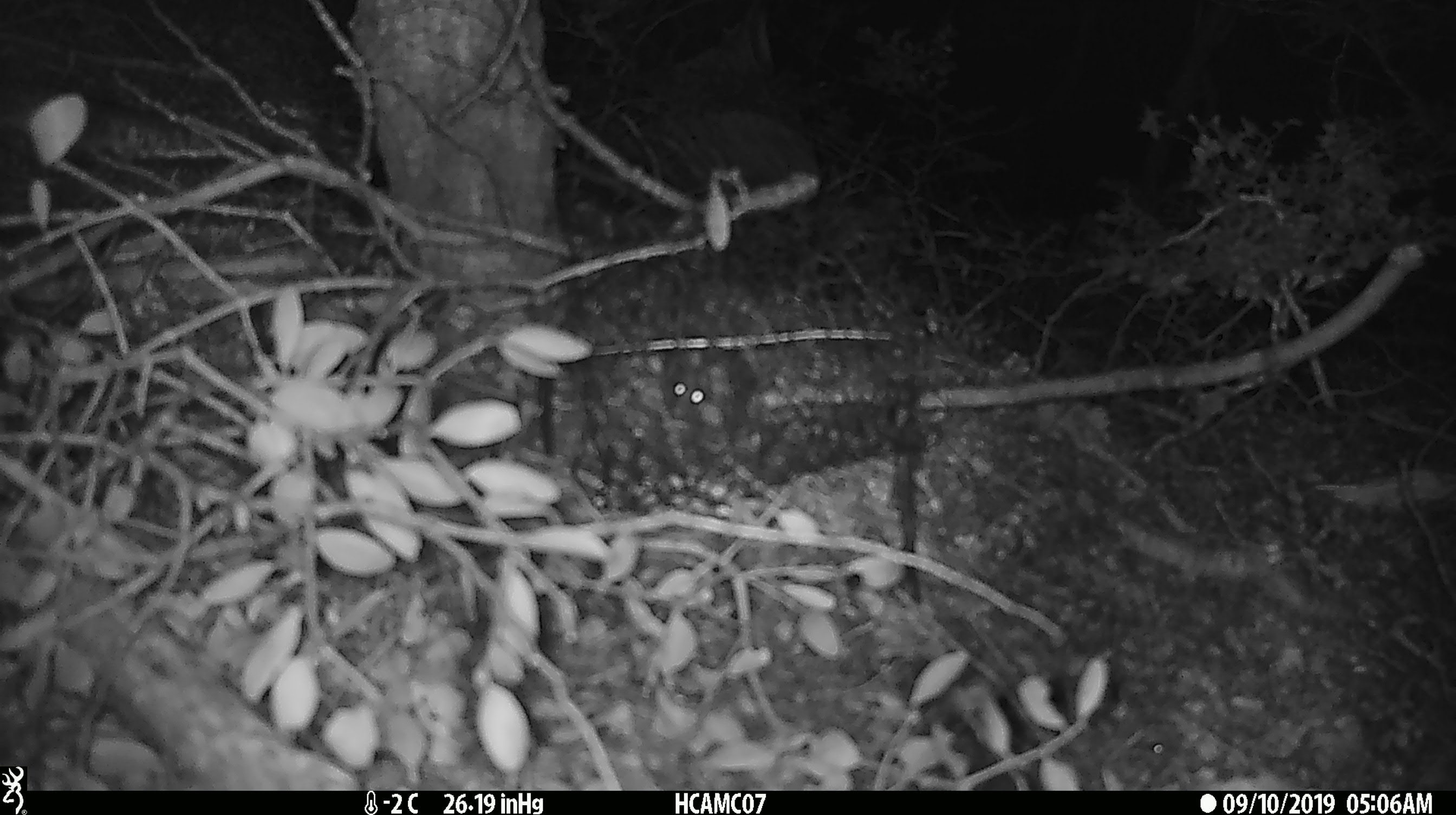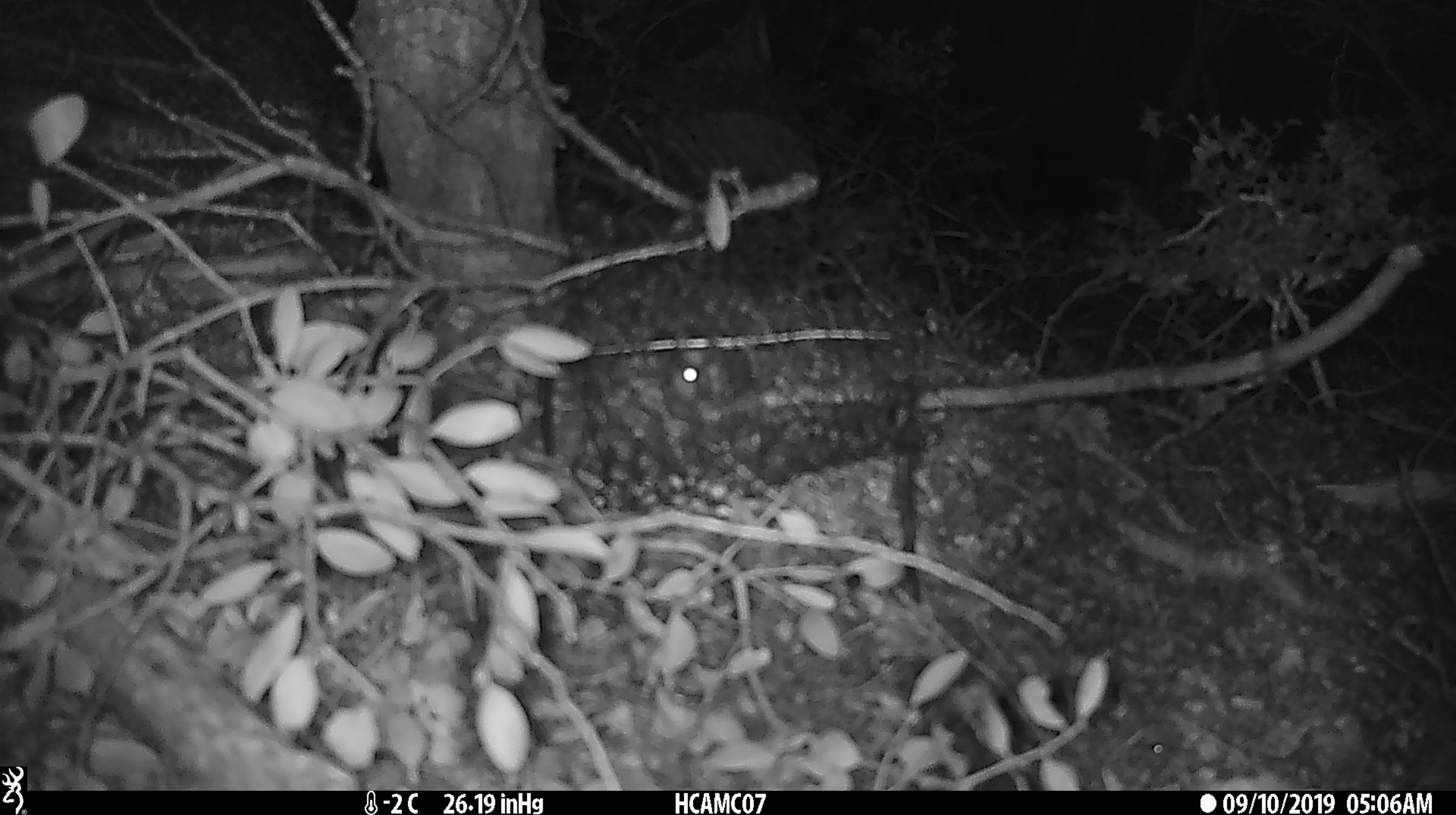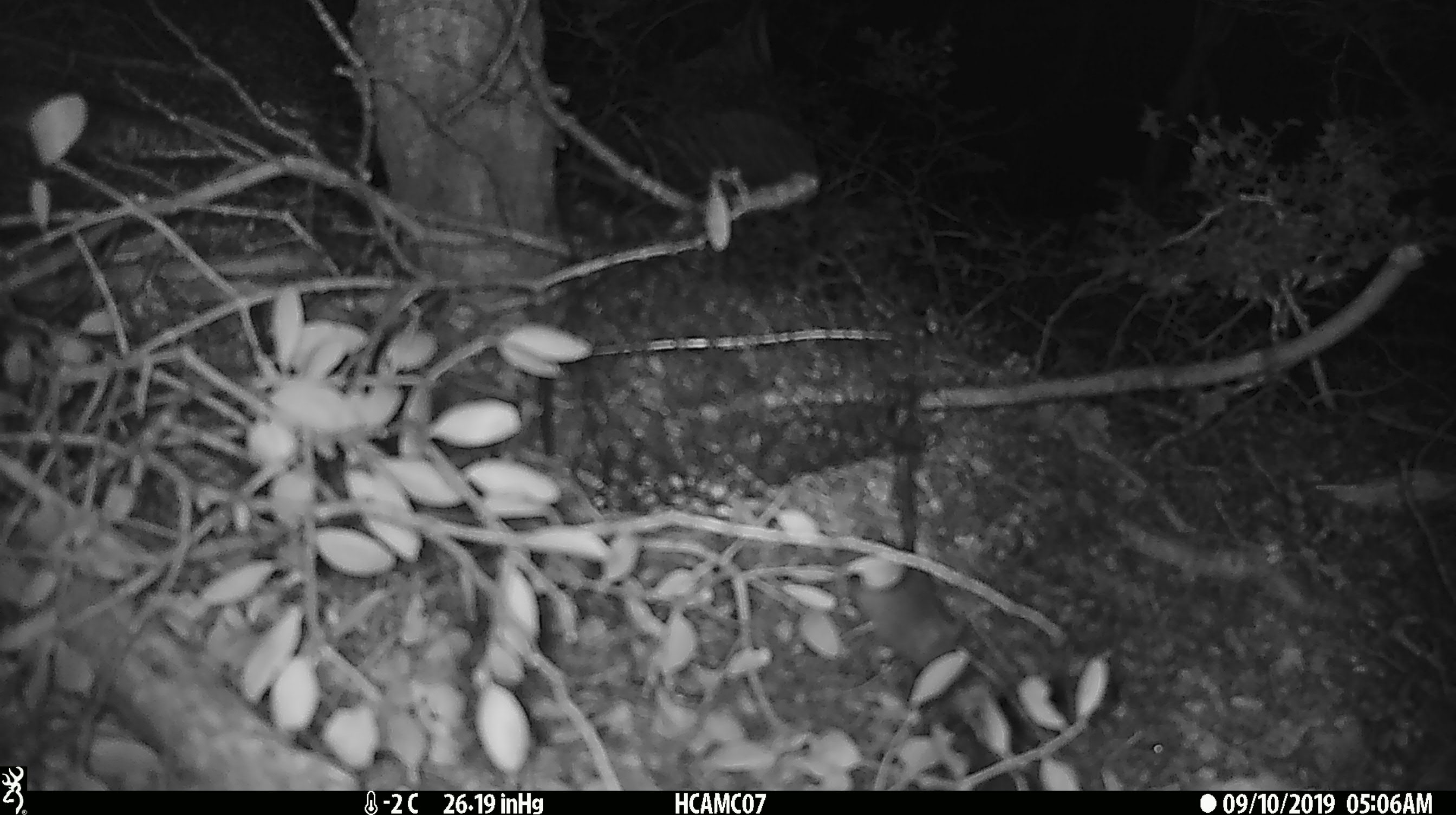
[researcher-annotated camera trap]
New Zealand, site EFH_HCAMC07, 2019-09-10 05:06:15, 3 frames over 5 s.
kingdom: Animalia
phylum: Chordata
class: Mammalia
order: Rodentia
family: Muridae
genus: Mus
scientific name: Mus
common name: mouse